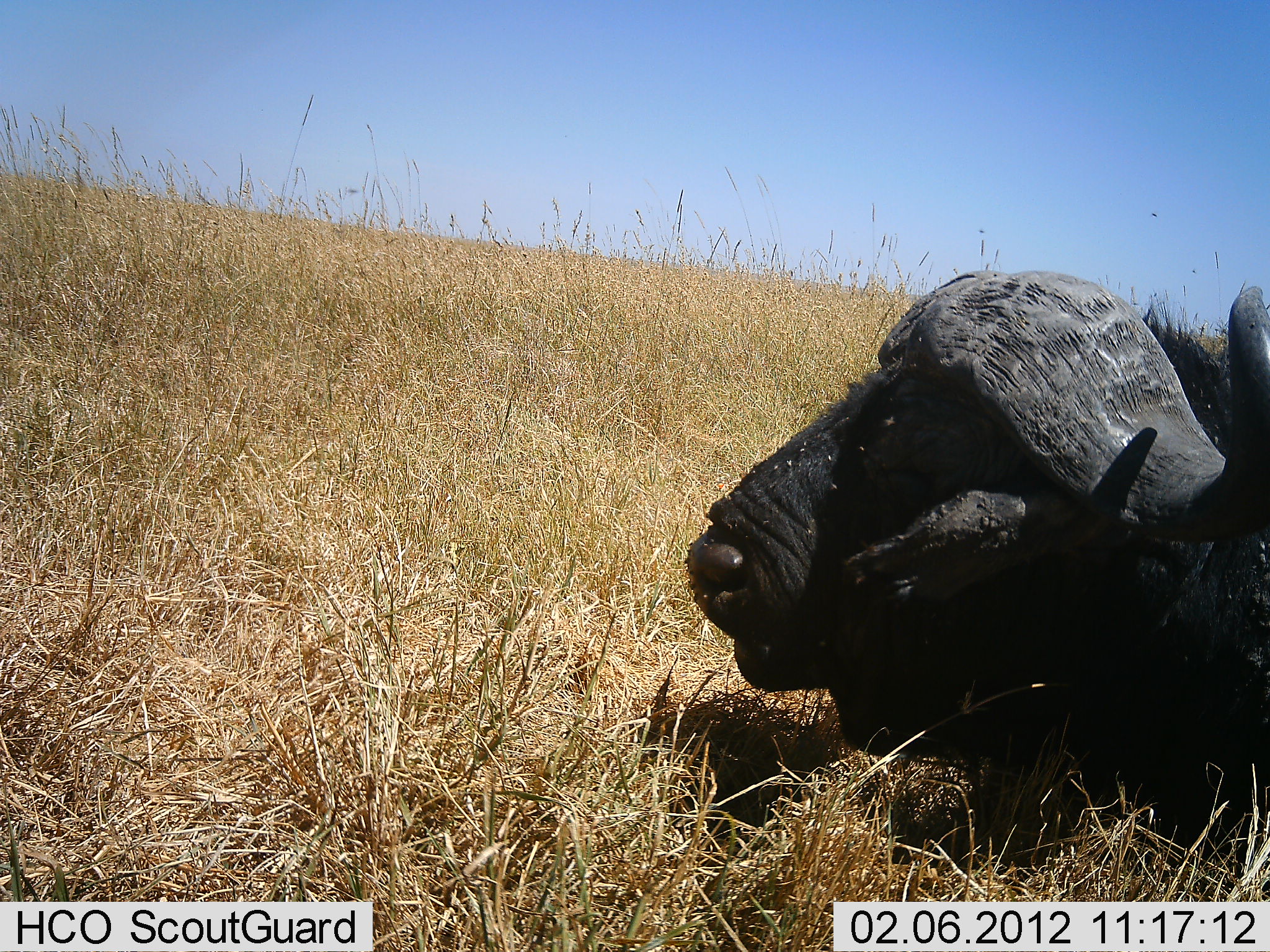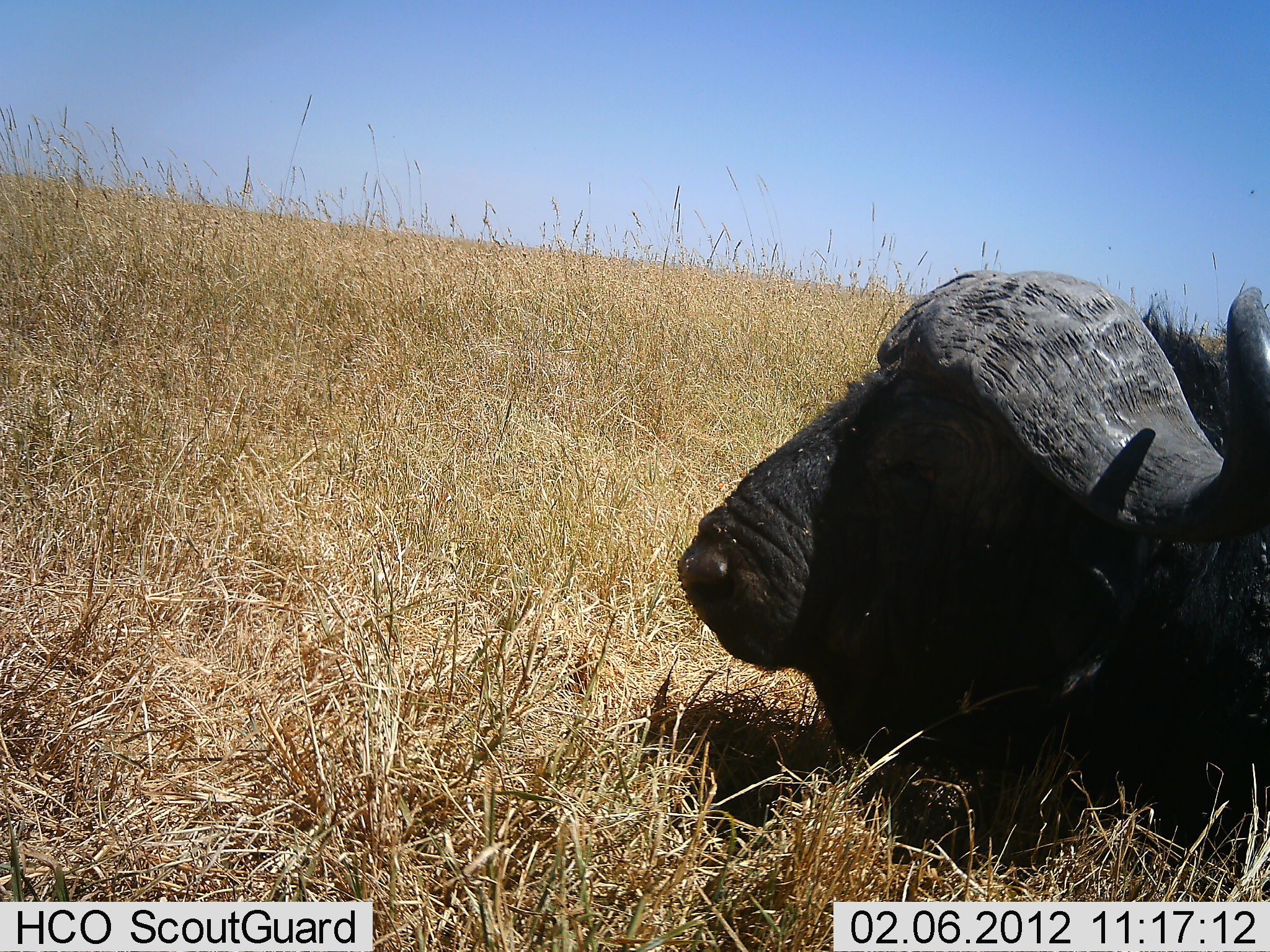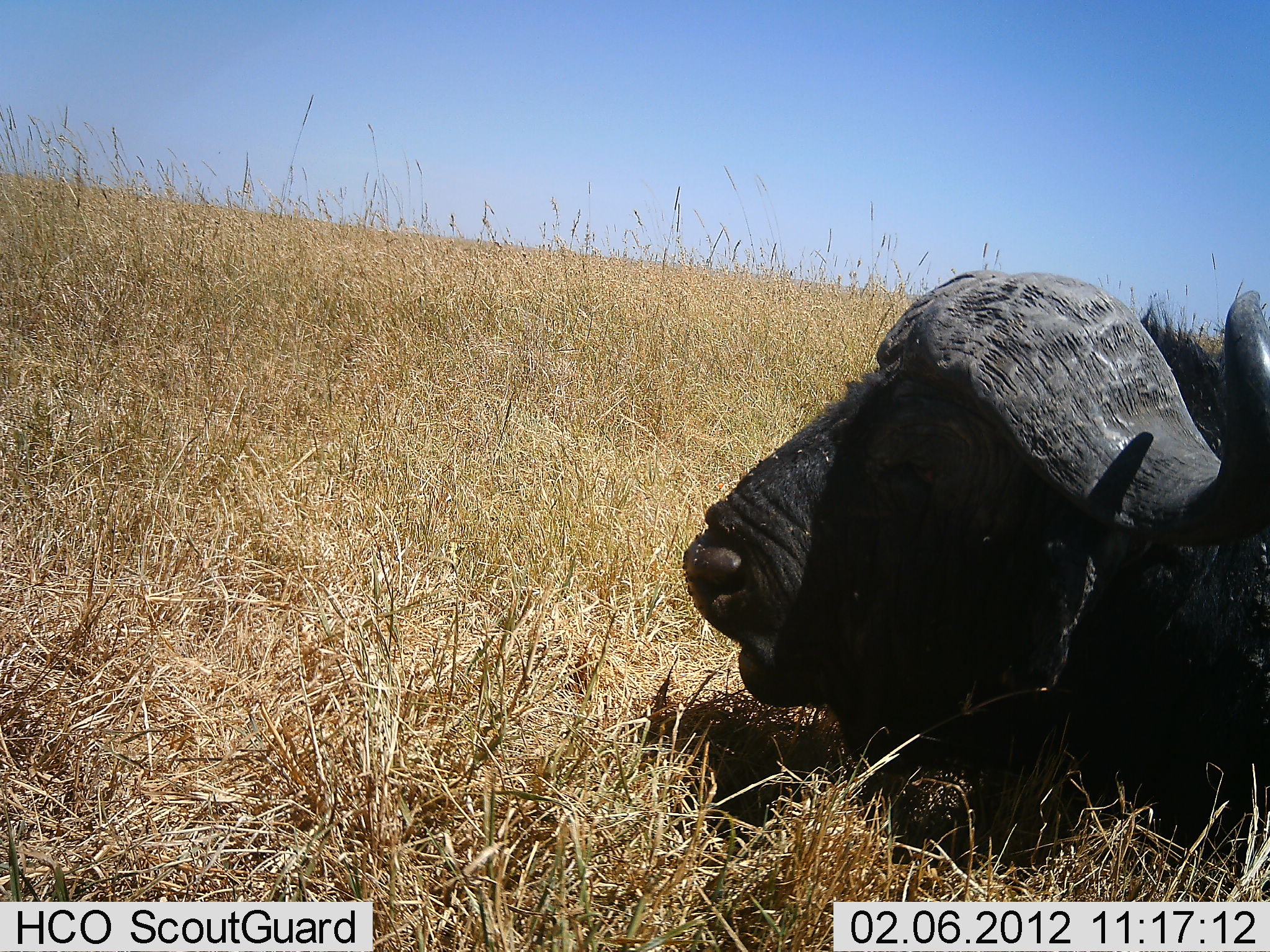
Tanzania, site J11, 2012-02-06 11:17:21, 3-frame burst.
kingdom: Animalia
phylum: Chordata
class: Mammalia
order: Artiodactyla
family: Bovidae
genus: Syncerus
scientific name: Syncerus caffer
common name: cape buffalo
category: buffalo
Buffalo (cape buffalo) (Syncerus caffer), count 1. Behavior (volunteer vote fractions): standing 0%, resting 100%, moving 0%, interacting 0%. Young present (vote fraction): 0%. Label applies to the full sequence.